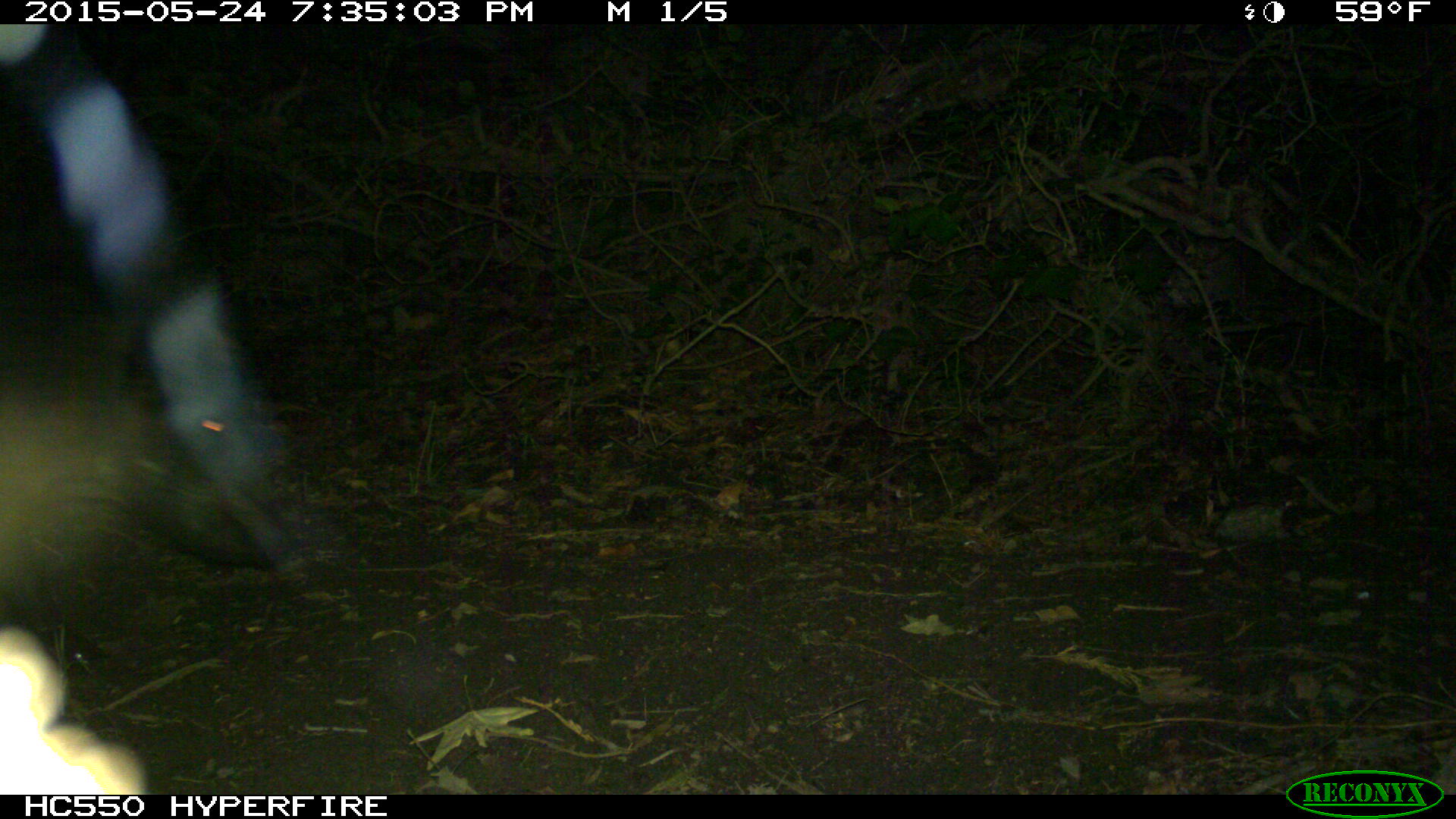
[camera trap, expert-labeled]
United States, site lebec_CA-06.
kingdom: Animalia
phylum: Chordata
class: Mammalia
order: Artiodactyla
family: Suidae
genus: Sus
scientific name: Sus scrofa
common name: wild boar